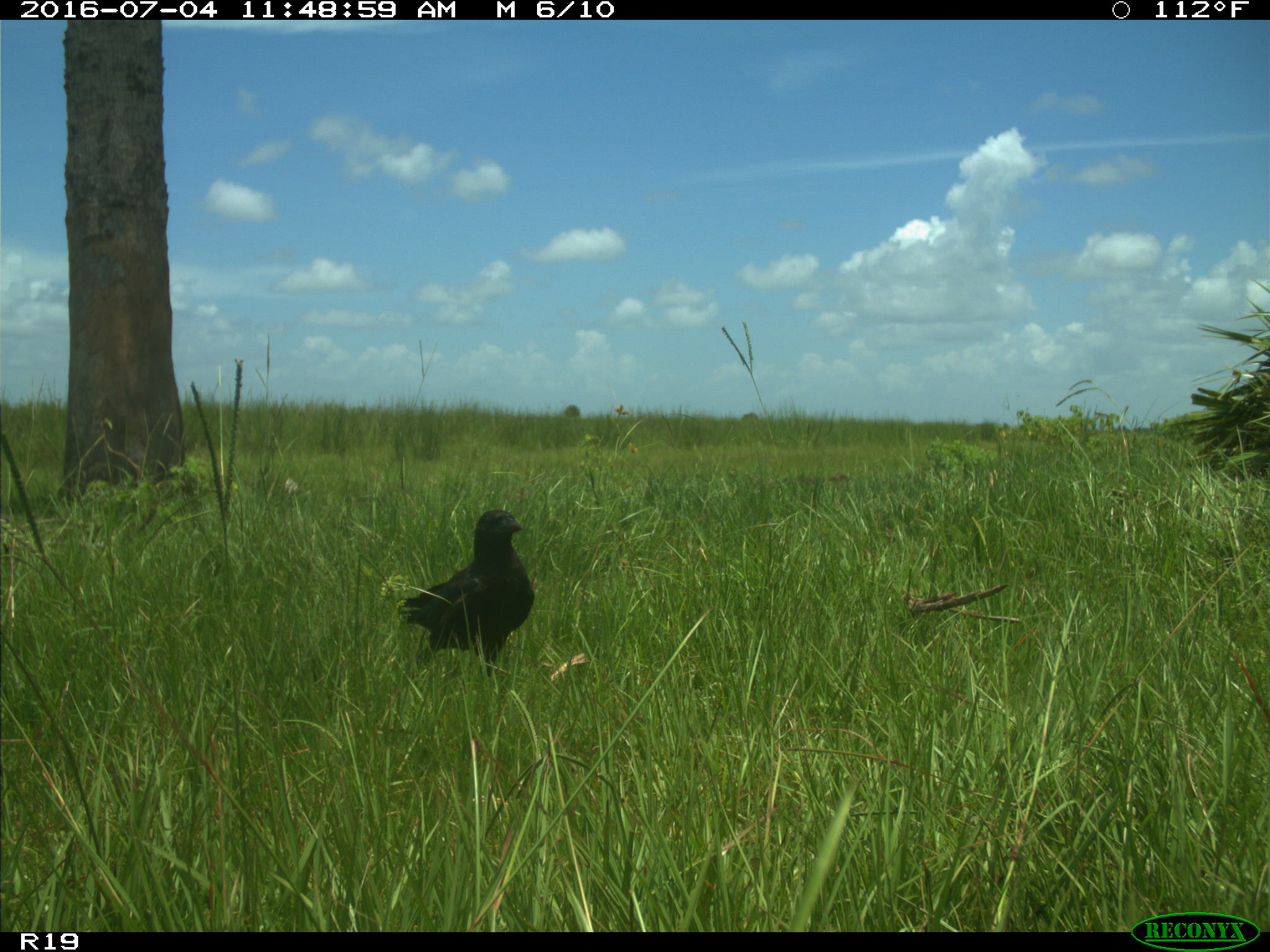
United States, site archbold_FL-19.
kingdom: Animalia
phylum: Chordata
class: Aves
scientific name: Aves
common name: birds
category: unidentified bird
Unidentified bird (birds) (Aves).